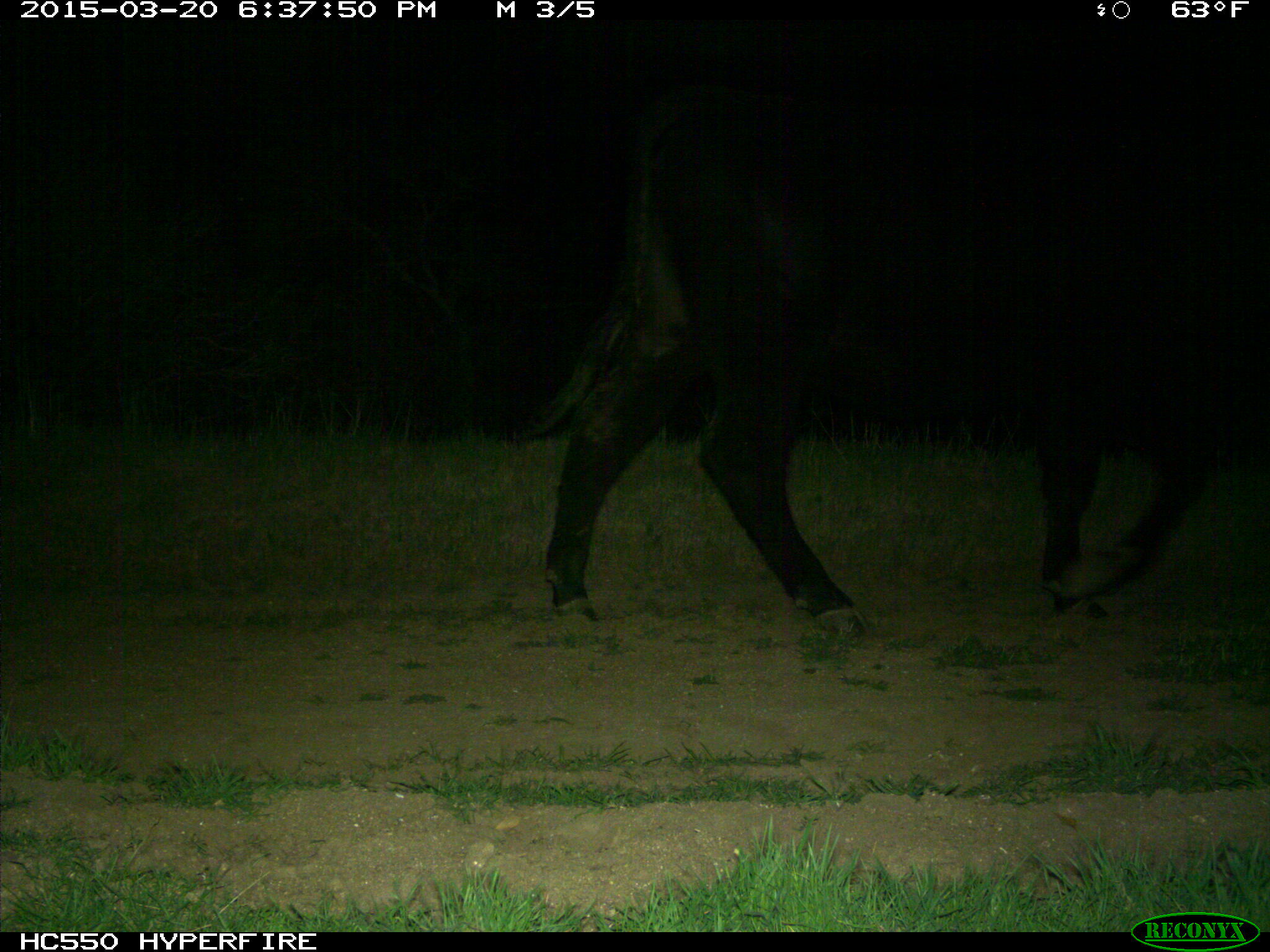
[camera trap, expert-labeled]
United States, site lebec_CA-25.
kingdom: Animalia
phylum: Chordata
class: Mammalia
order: Artiodactyla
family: Bovidae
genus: Bos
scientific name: Bos taurus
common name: domestic cow